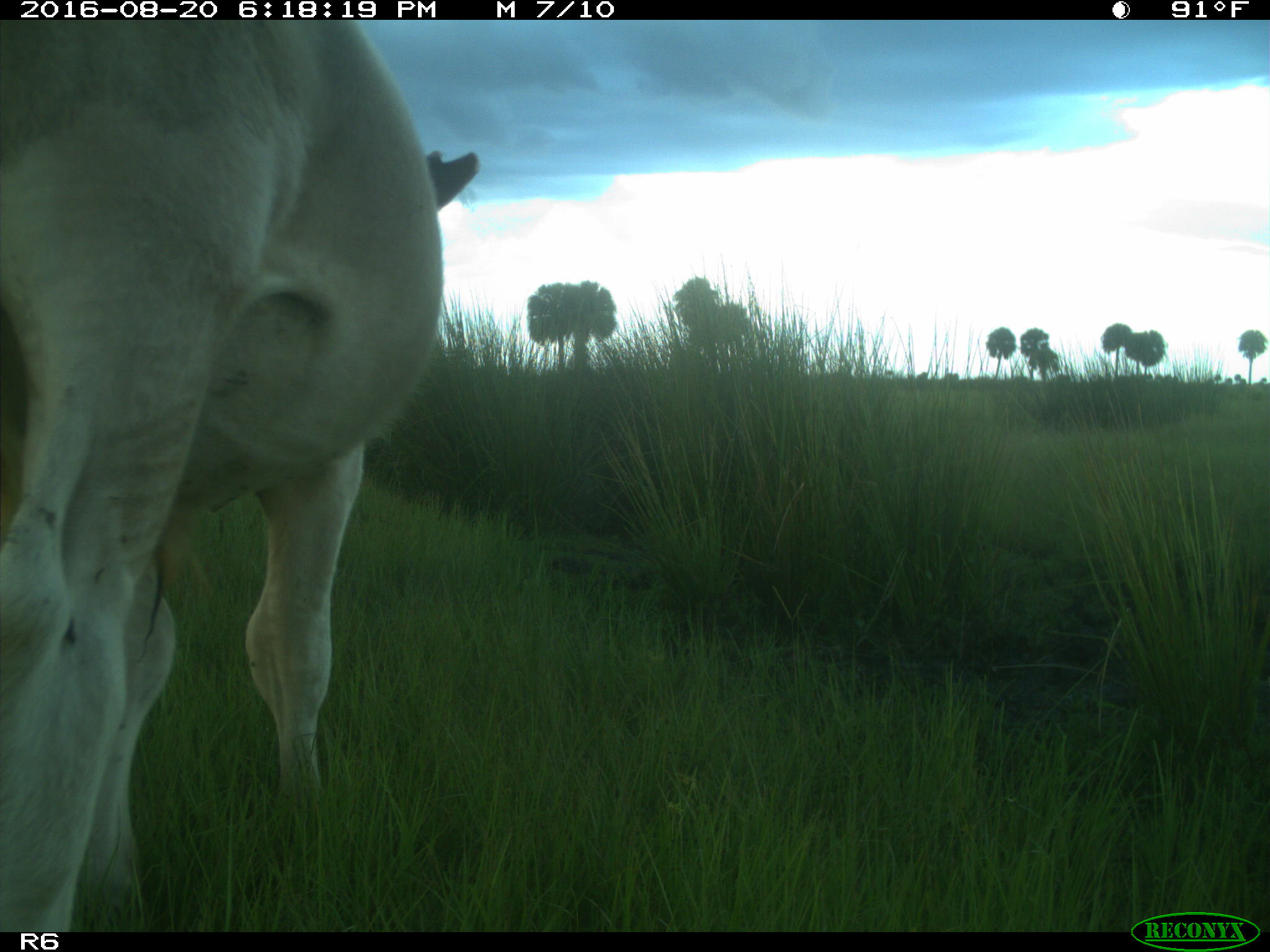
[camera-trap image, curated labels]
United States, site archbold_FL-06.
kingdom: Animalia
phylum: Chordata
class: Mammalia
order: Artiodactyla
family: Bovidae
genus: Bos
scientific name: Bos taurus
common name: domestic cow